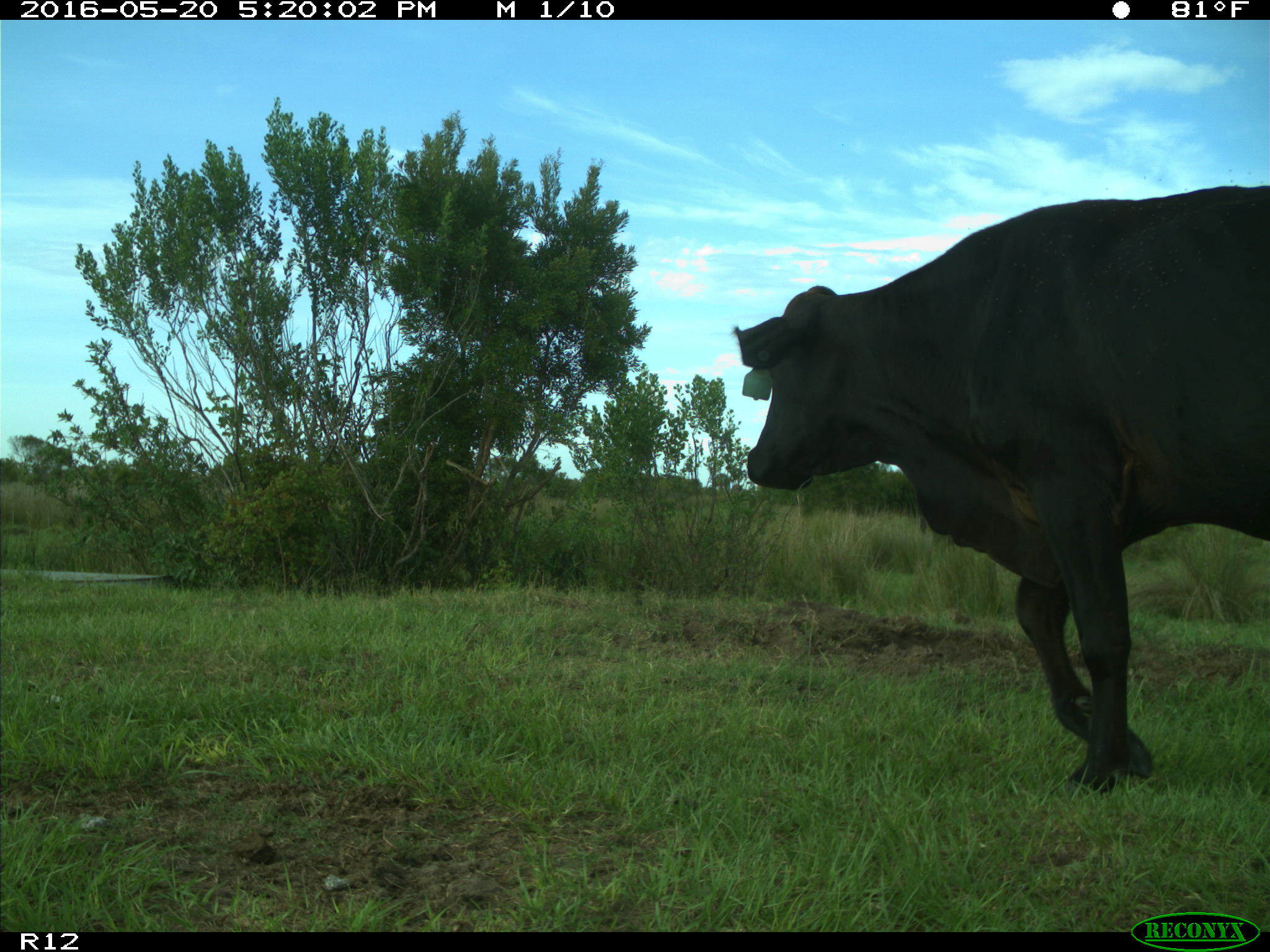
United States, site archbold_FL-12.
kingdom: Animalia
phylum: Chordata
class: Mammalia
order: Artiodactyla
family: Bovidae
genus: Bos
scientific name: Bos taurus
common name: domestic cow